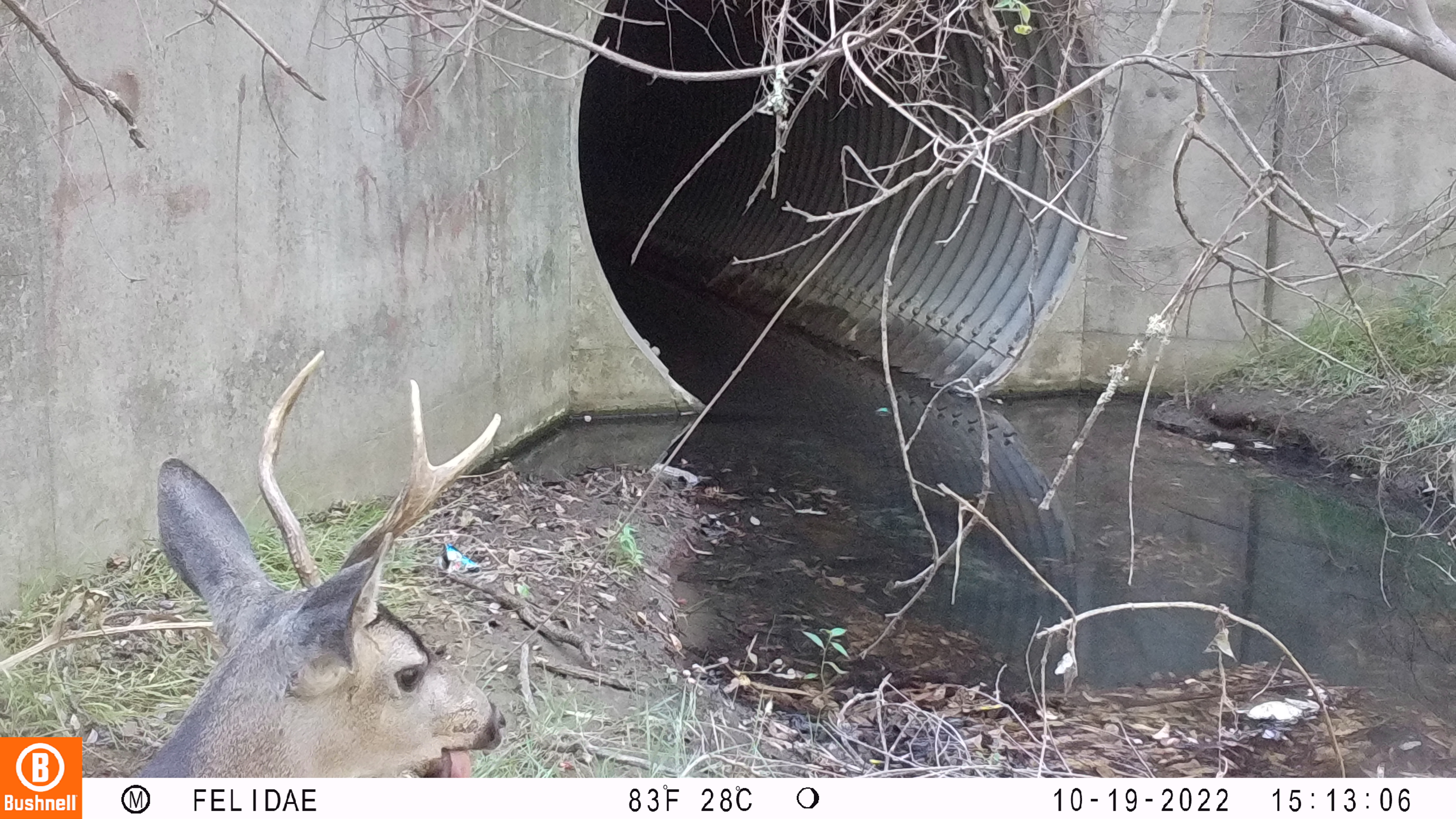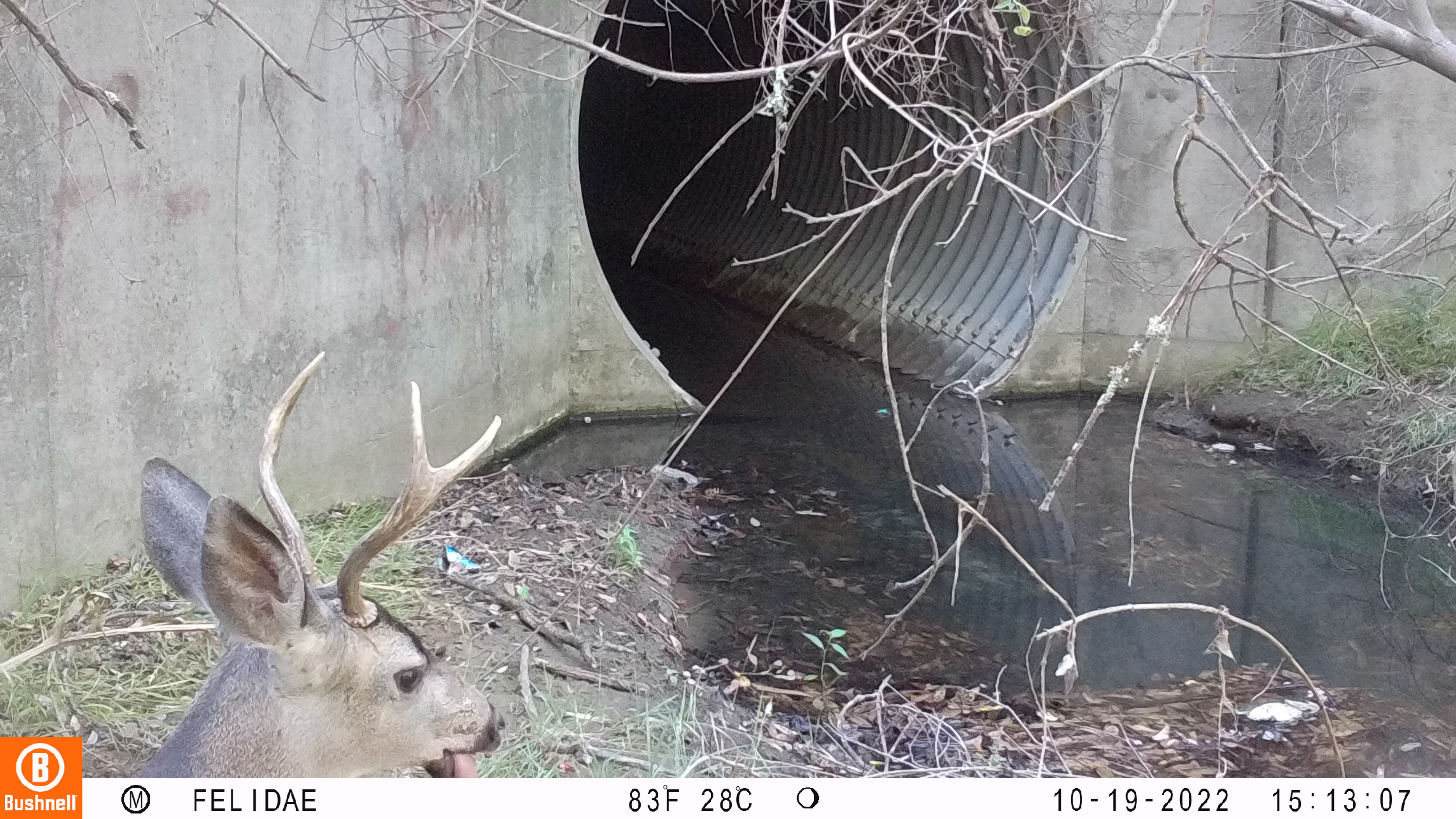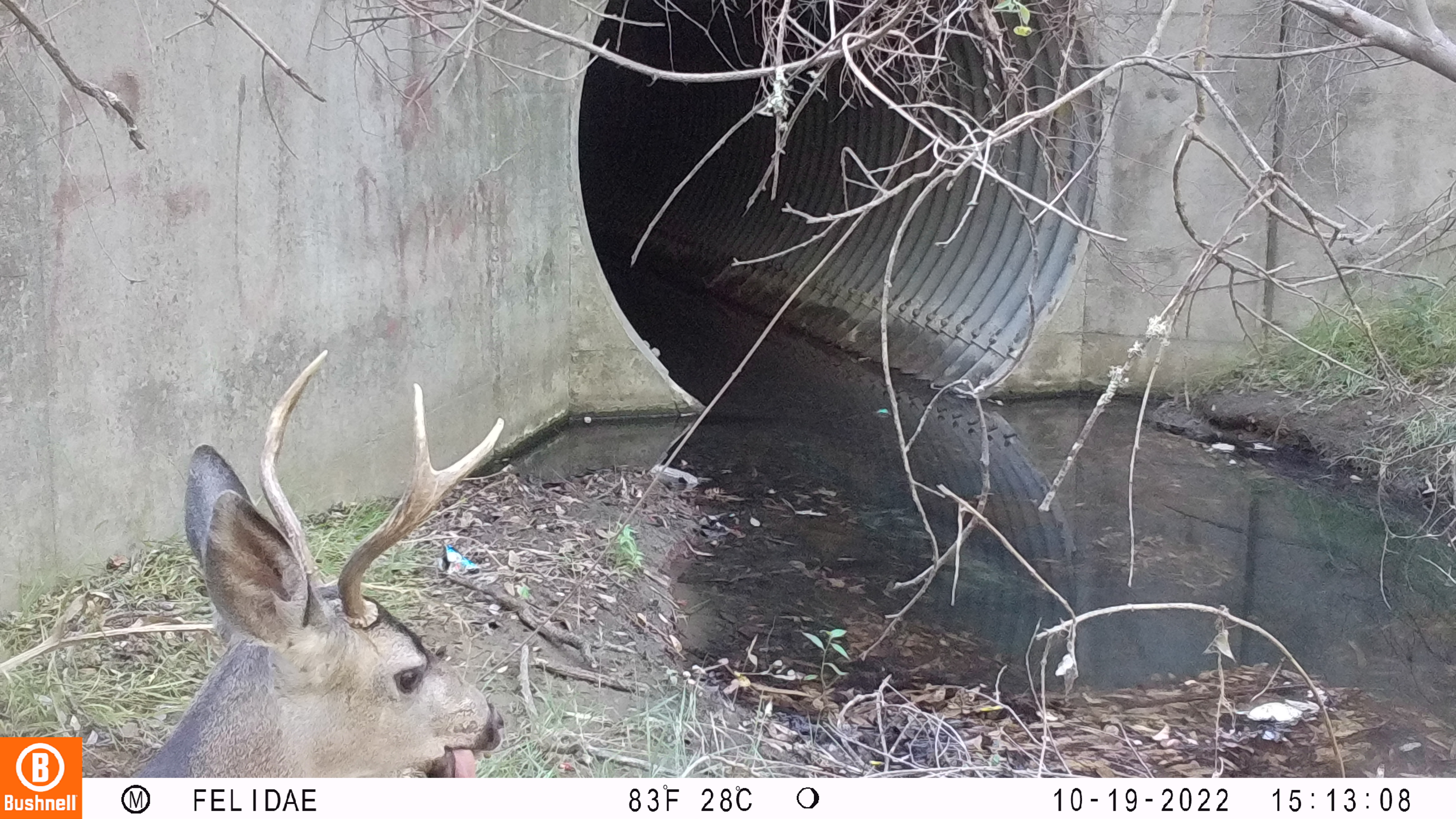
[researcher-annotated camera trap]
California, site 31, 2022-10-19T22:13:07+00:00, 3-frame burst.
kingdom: Animalia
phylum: Chordata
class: Mammalia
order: Artiodactyla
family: Cervidae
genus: Odocoileus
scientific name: Odocoileus hemionus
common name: mule deer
Mule deer (Odocoileus hemionus).